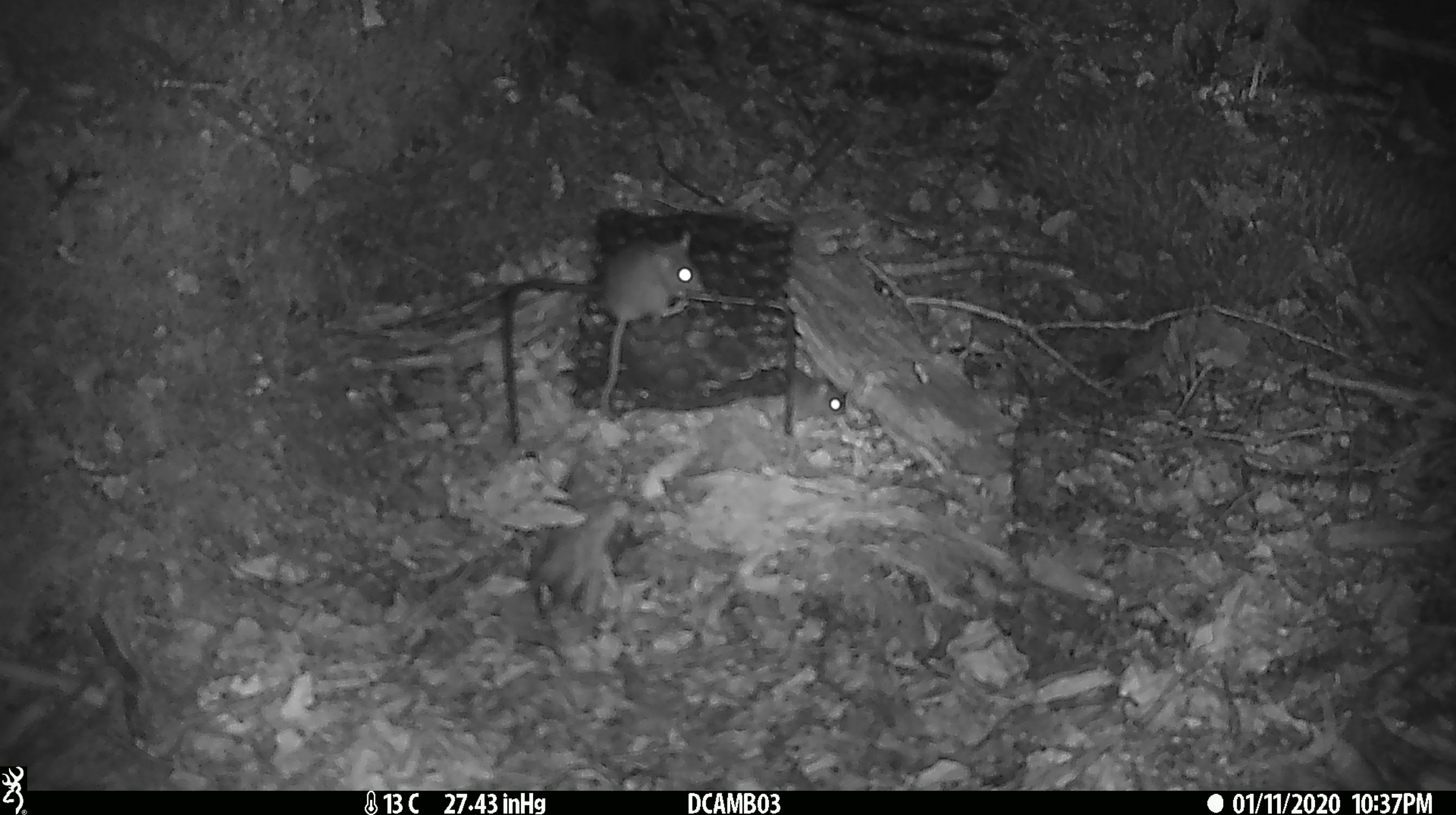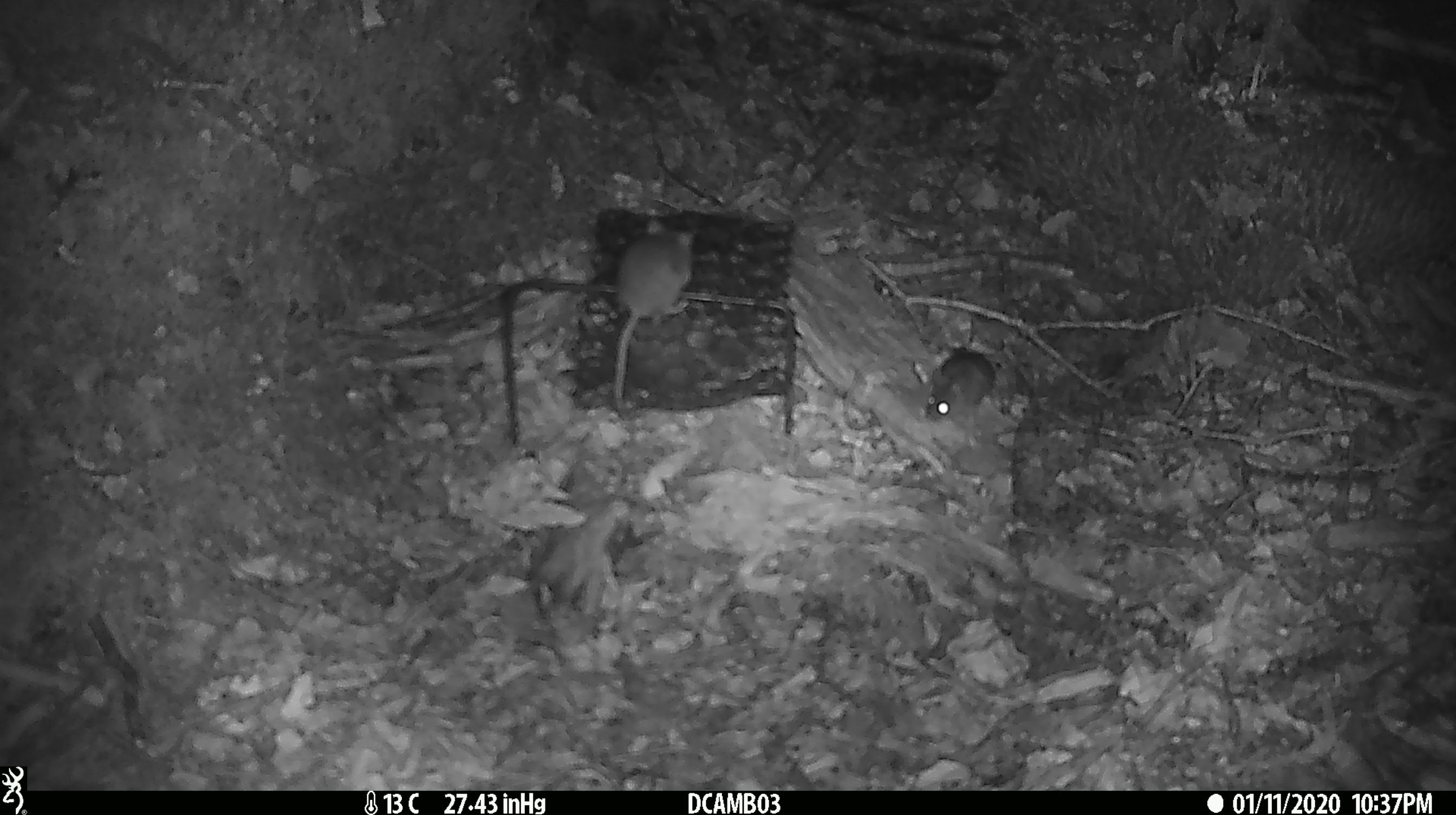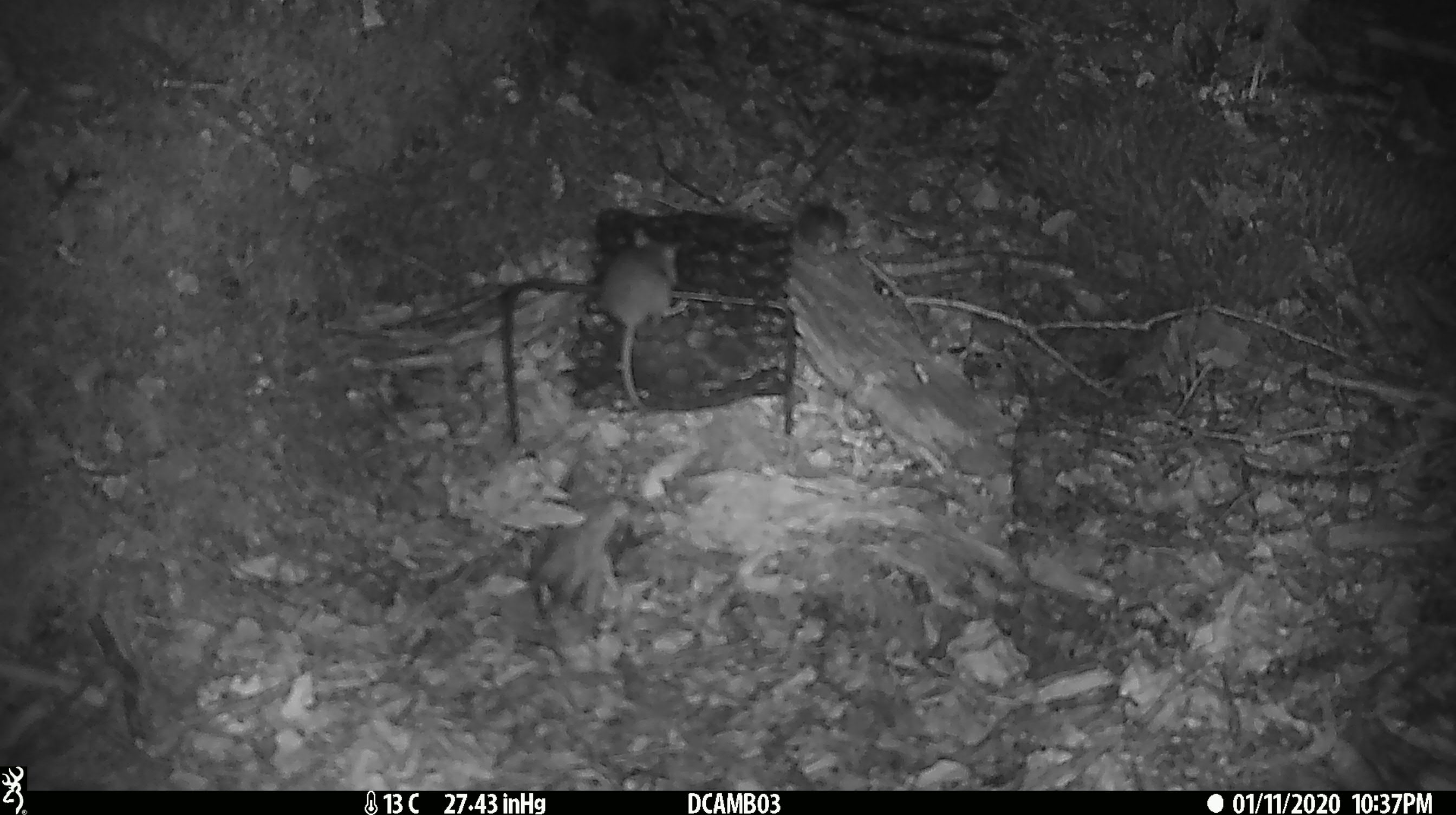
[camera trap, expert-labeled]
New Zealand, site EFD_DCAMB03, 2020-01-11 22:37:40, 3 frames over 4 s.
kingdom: Animalia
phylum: Chordata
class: Mammalia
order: Rodentia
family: Muridae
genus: Mus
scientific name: Mus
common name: mouse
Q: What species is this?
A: Mouse (Mus).